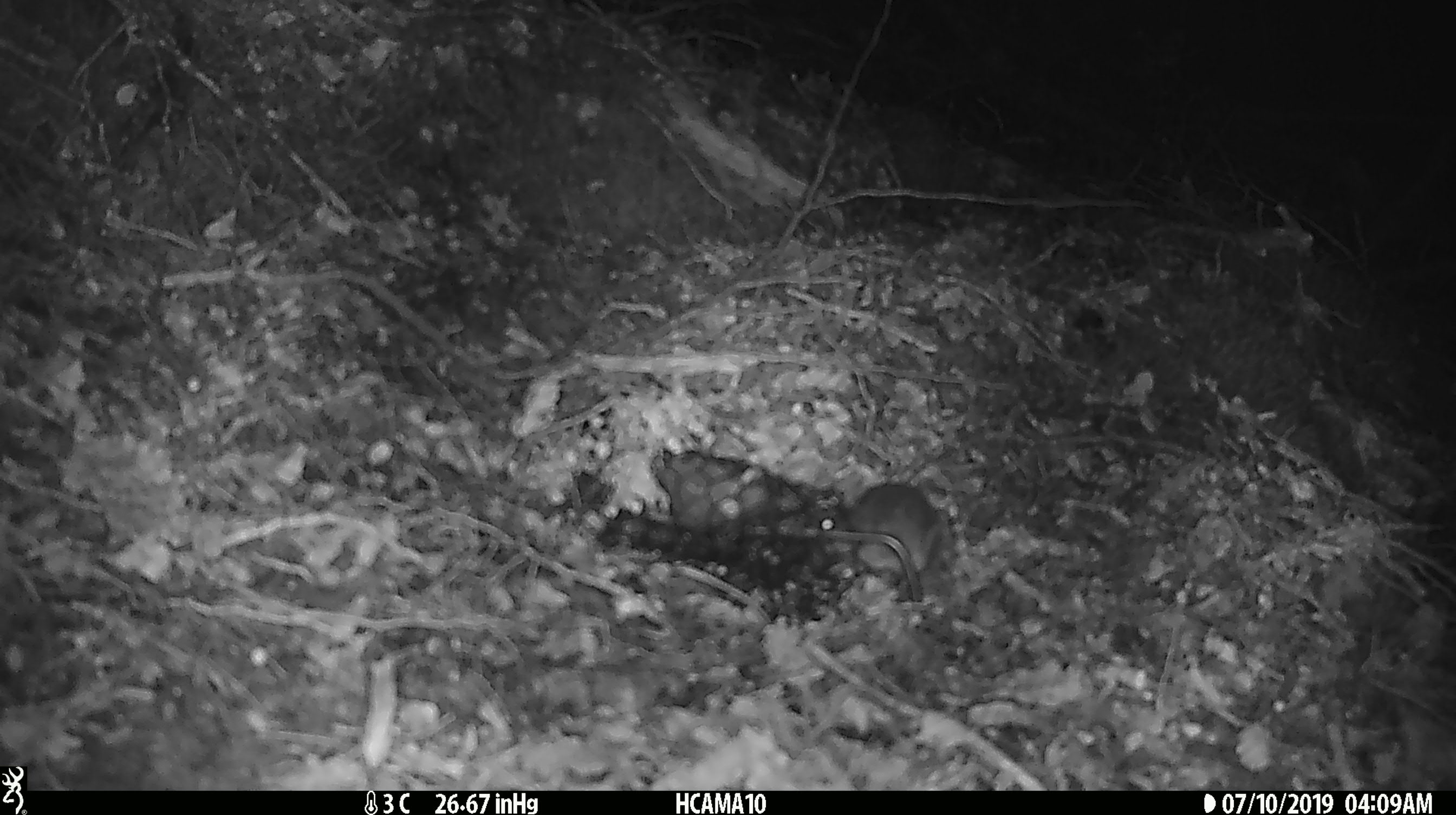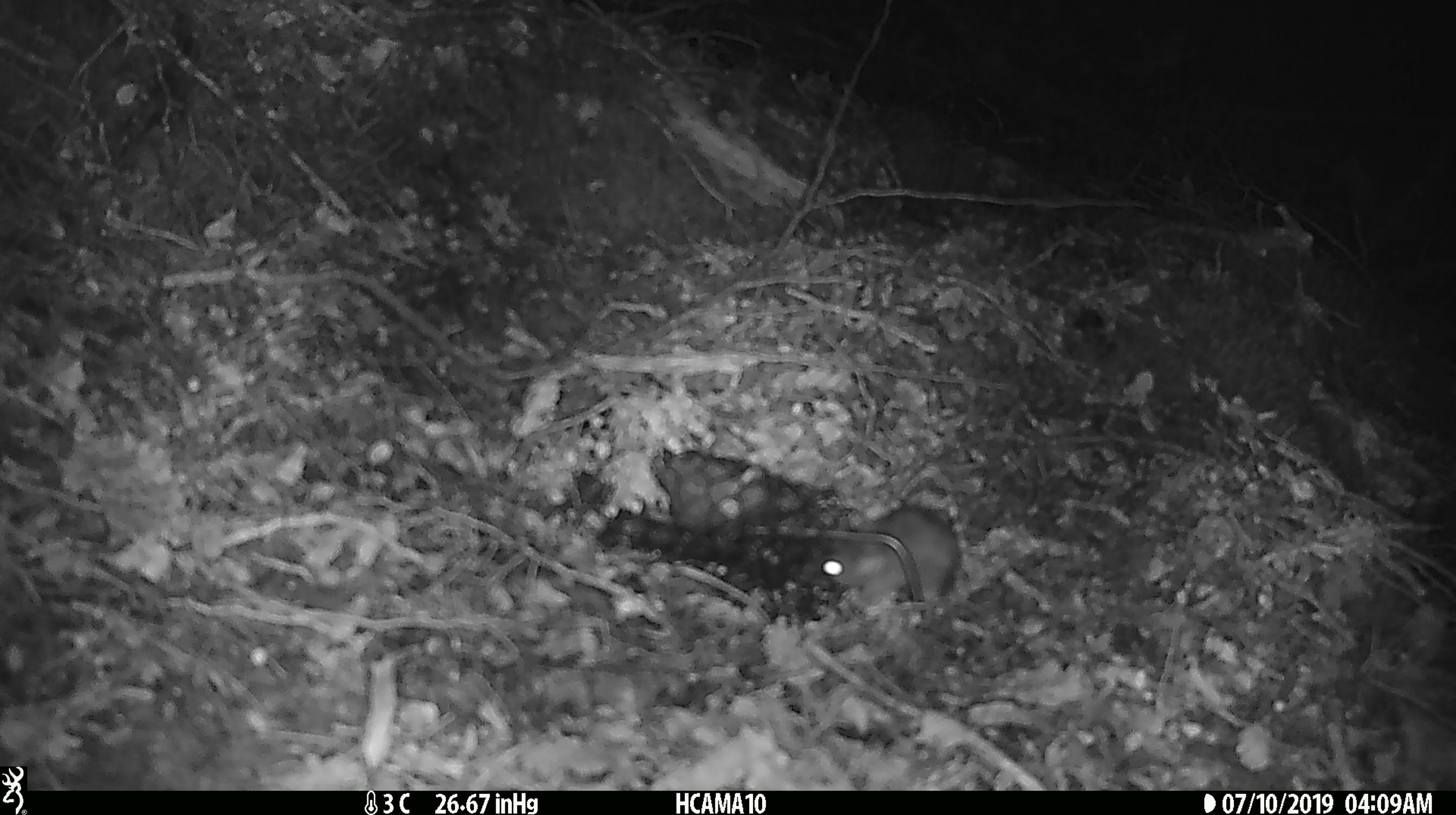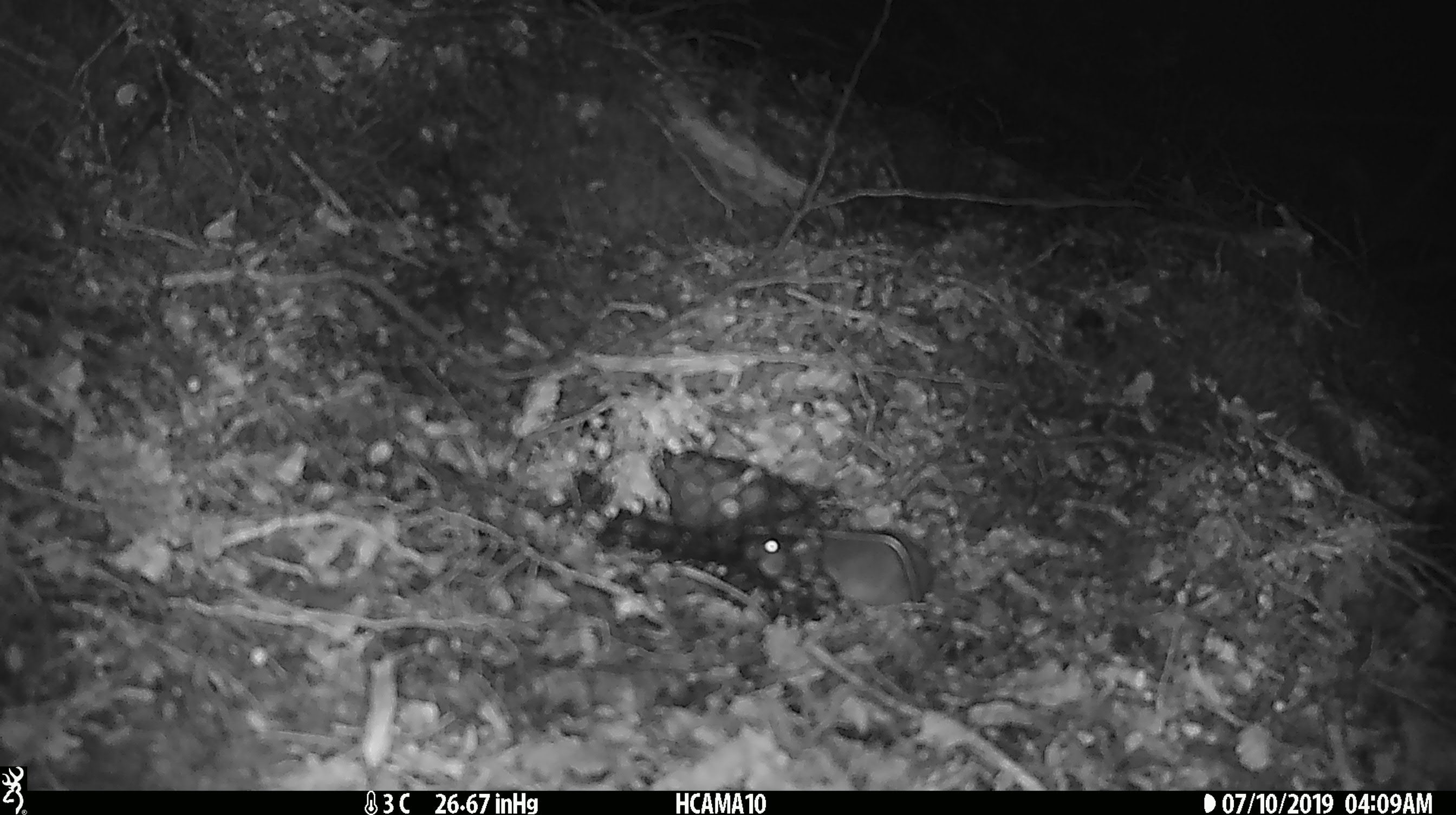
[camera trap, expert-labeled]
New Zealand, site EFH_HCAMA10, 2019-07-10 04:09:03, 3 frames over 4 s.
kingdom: Animalia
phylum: Chordata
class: Mammalia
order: Rodentia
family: Muridae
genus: Mus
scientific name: Mus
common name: mouse